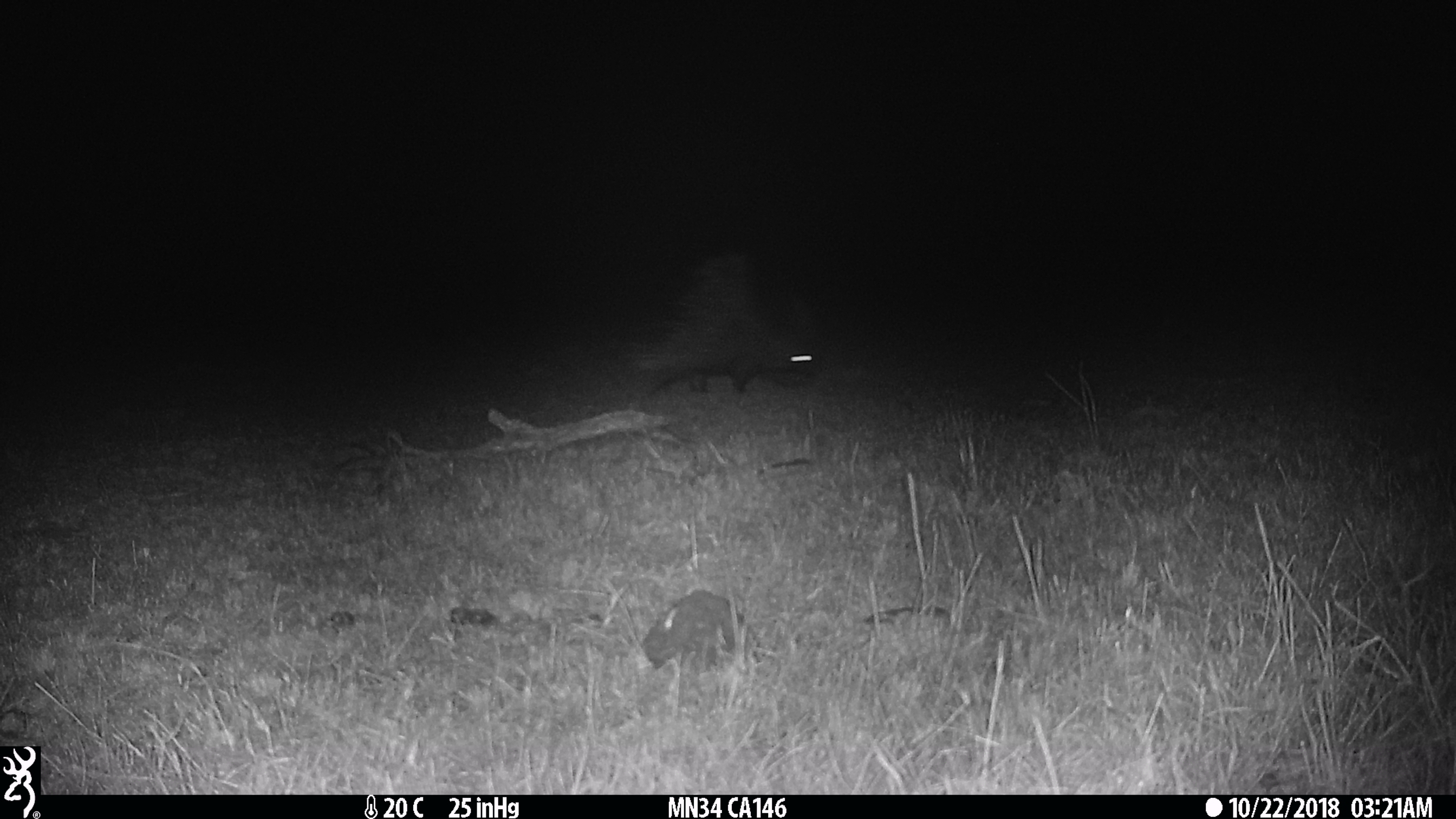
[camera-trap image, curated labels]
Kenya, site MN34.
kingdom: Animalia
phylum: Chordata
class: Mammalia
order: Rodentia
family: Hystricidae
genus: Hystrix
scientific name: Hystrix africaeaustralis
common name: porcupine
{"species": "porcupine (Hystrix africaeaustralis)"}